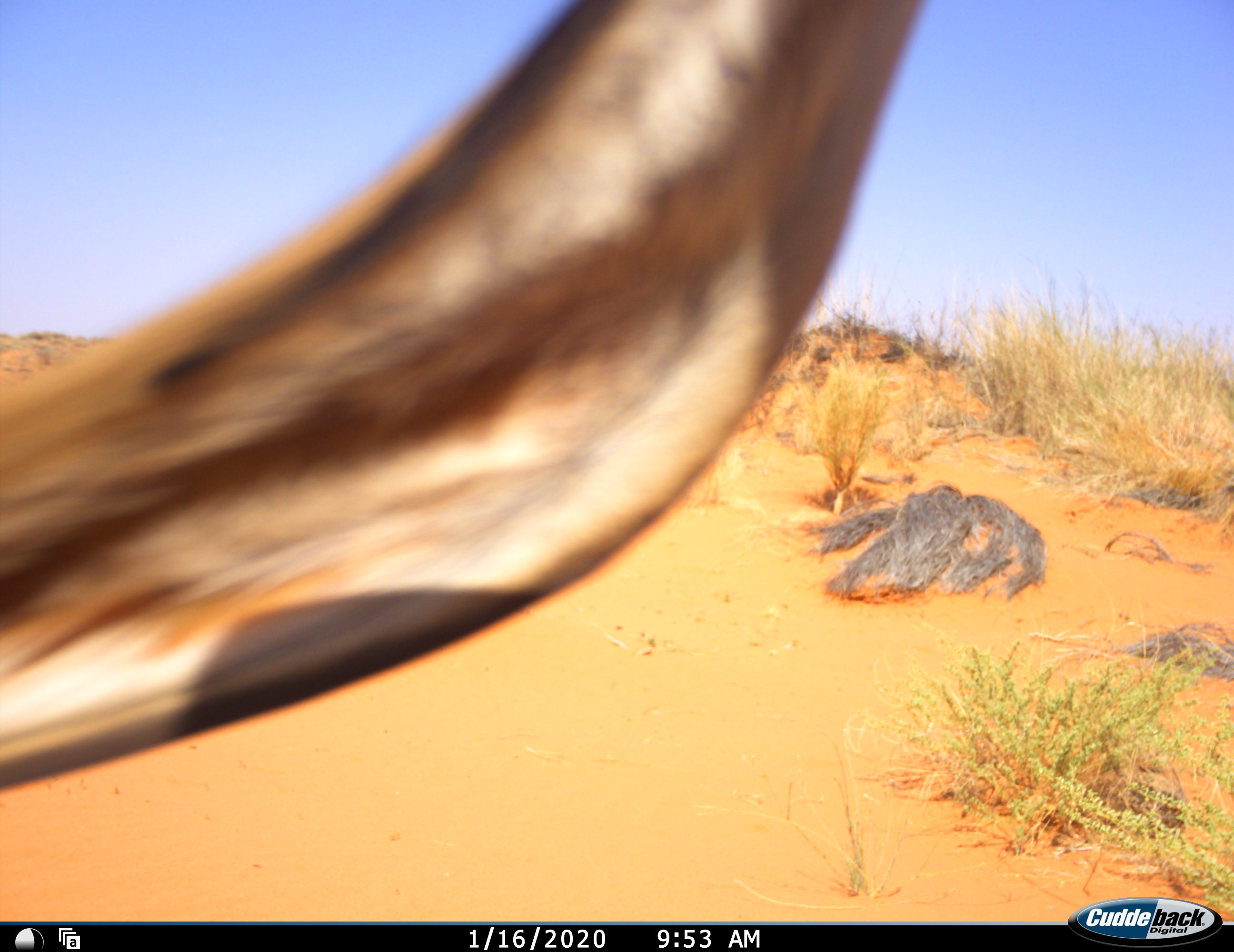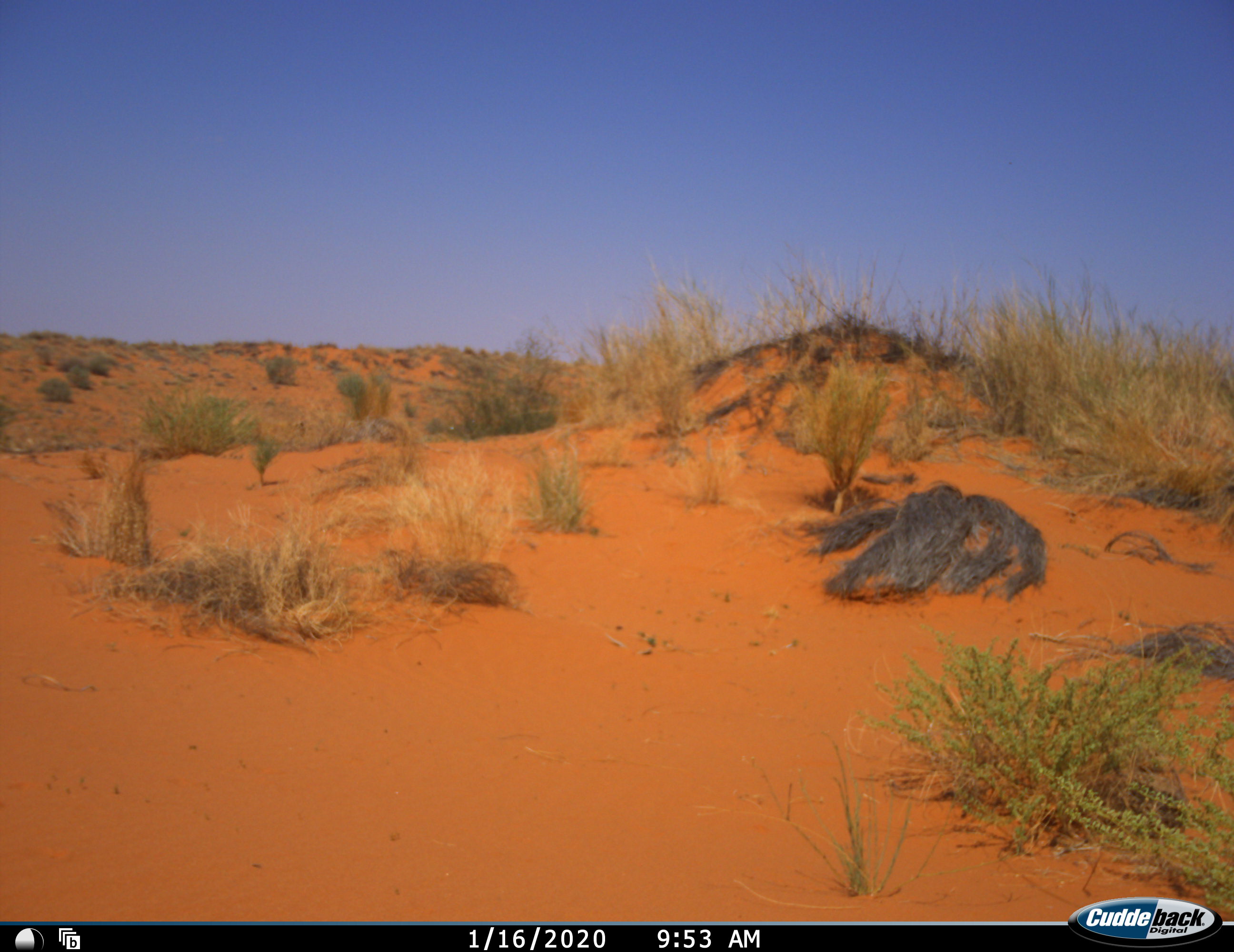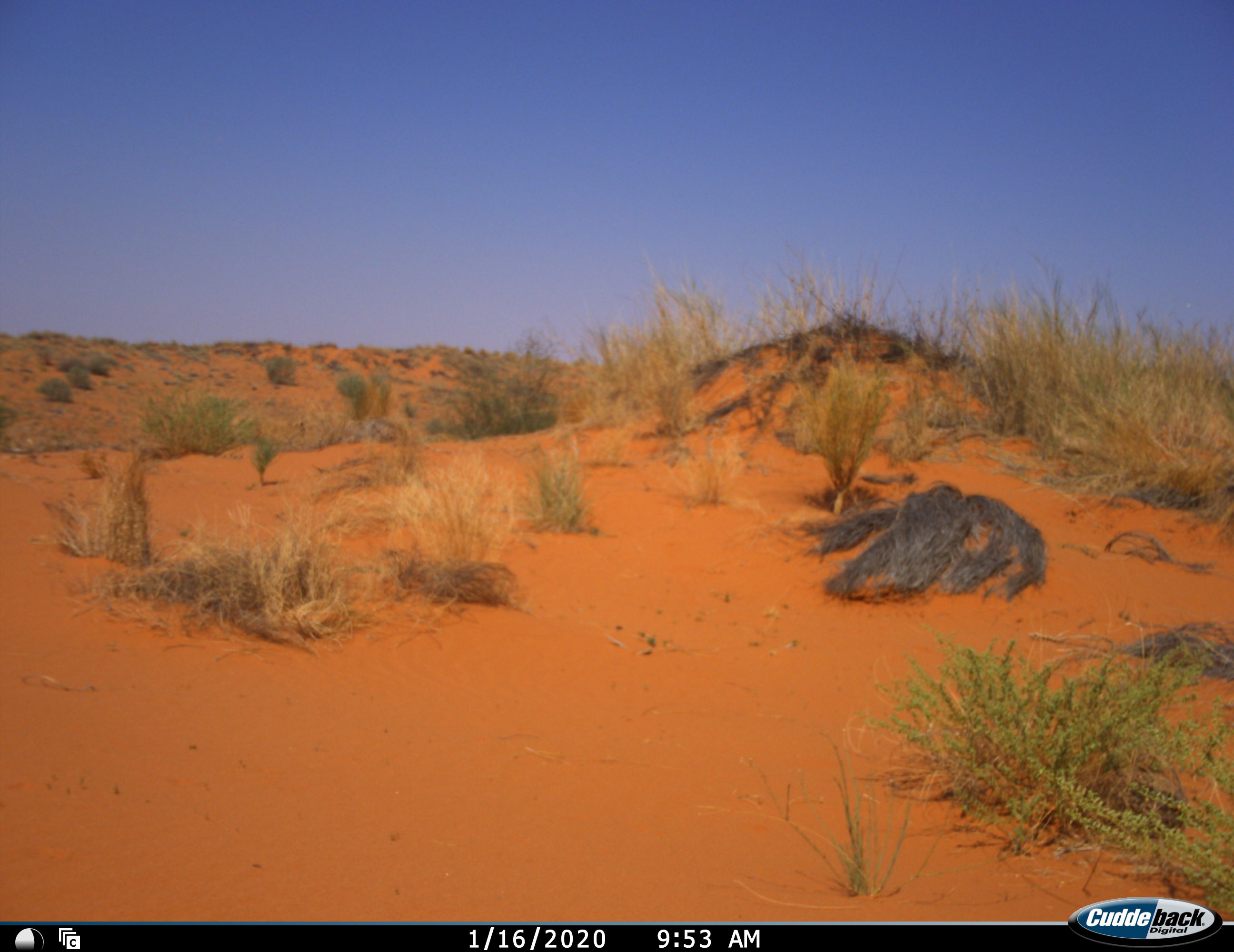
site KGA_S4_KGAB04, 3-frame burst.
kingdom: Animalia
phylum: Chordata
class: Mammalia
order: Artiodactyla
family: Bovidae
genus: Antidorcas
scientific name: Antidorcas marsupialis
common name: springbok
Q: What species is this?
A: Springbok (Antidorcas marsupialis).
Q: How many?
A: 1.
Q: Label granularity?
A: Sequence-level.